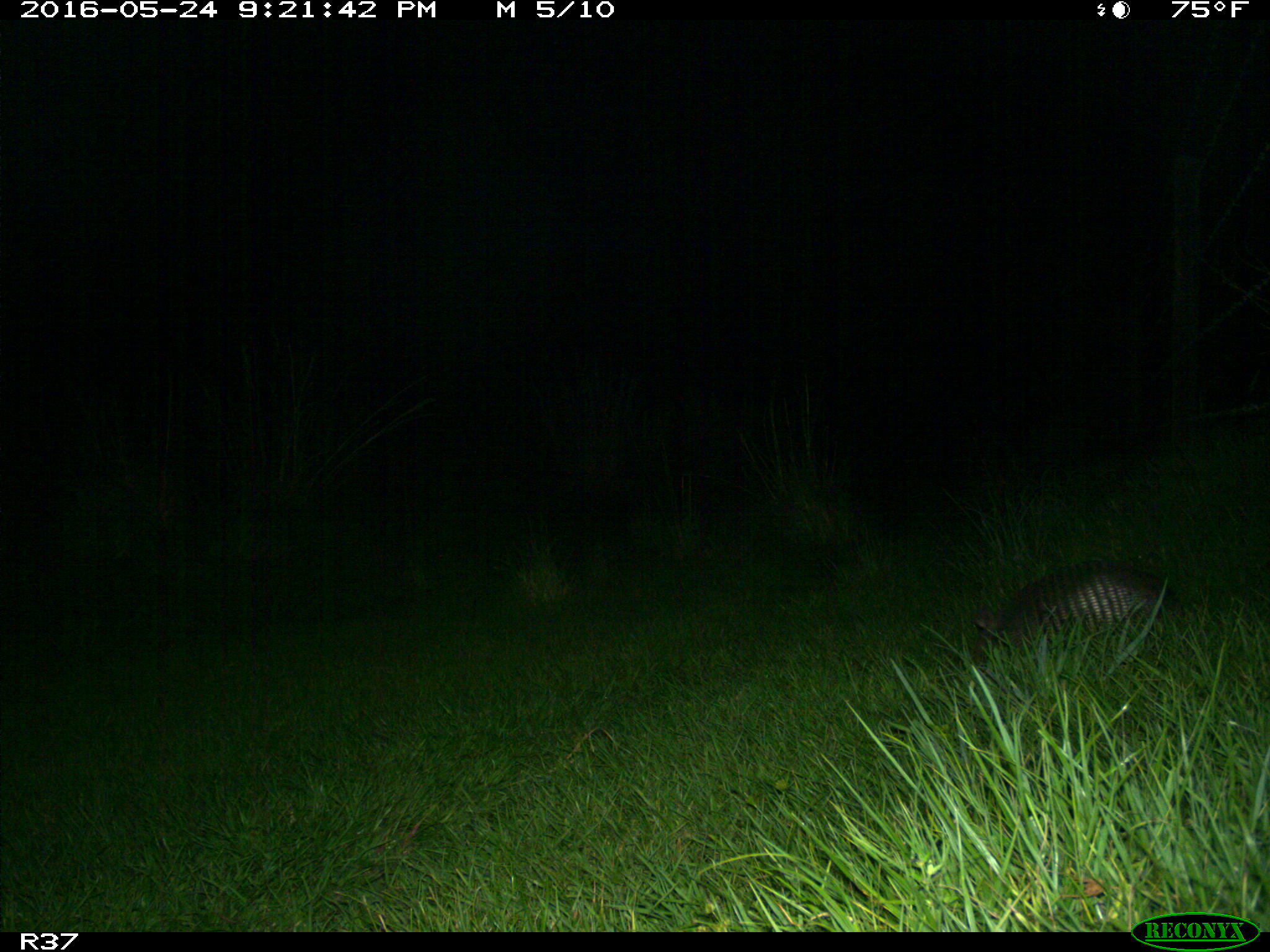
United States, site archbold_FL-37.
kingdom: Animalia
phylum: Chordata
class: Mammalia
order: Cingulata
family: Dasypodidae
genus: Dasypus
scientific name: Dasypus novemcinctus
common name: nine-banded armadillo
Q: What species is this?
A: Dasypus novemcinctus (nine-banded armadillo).